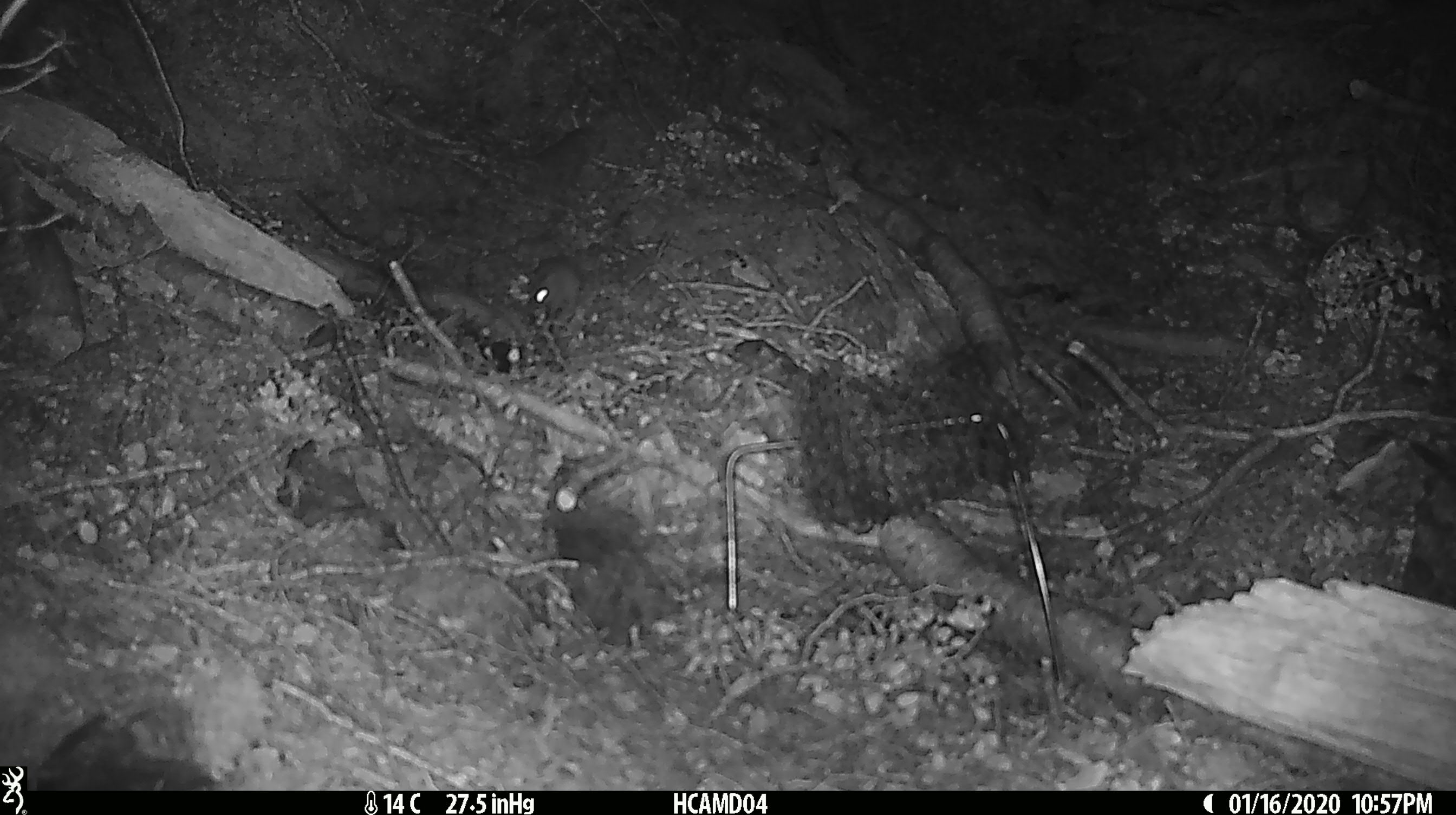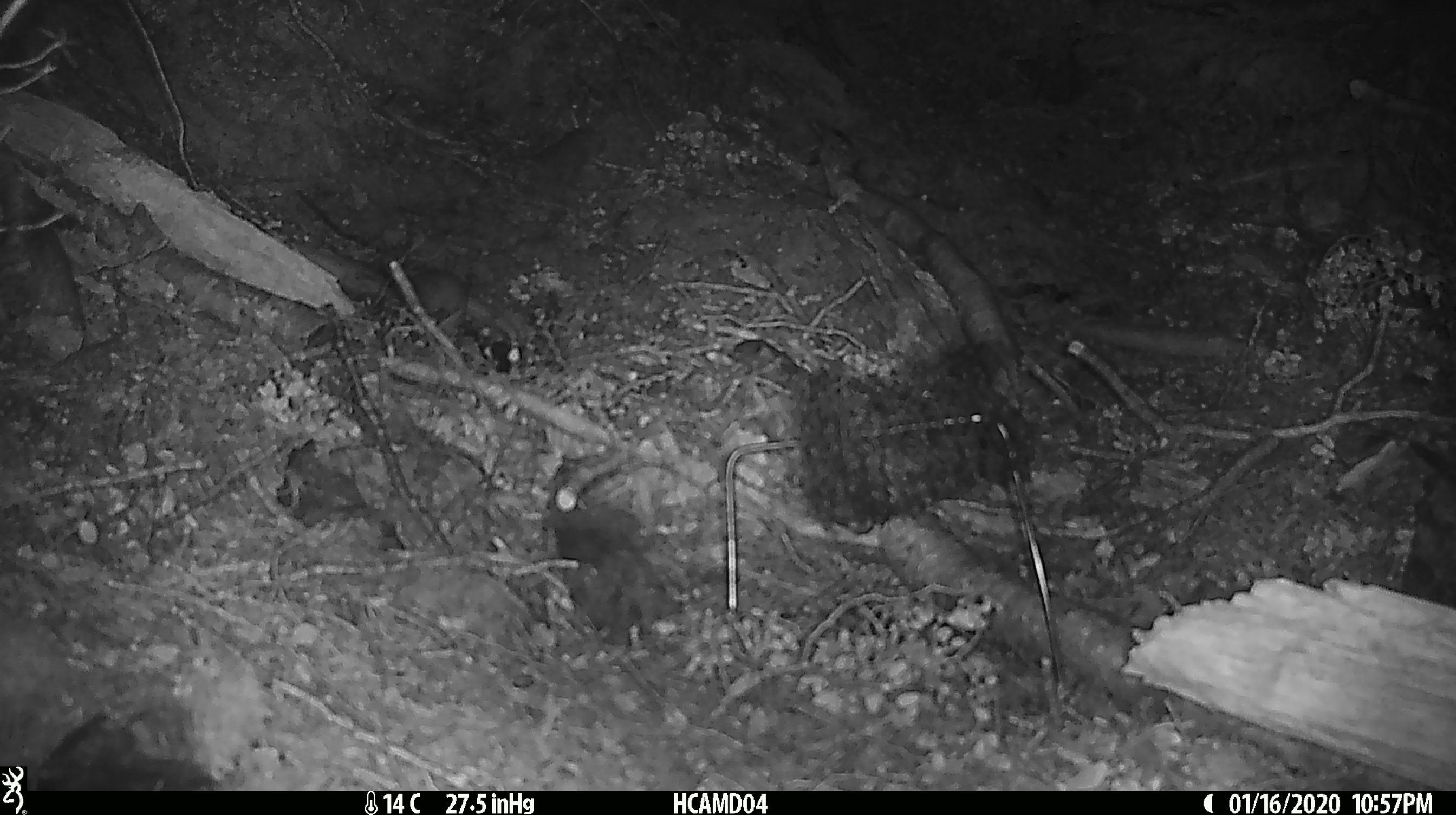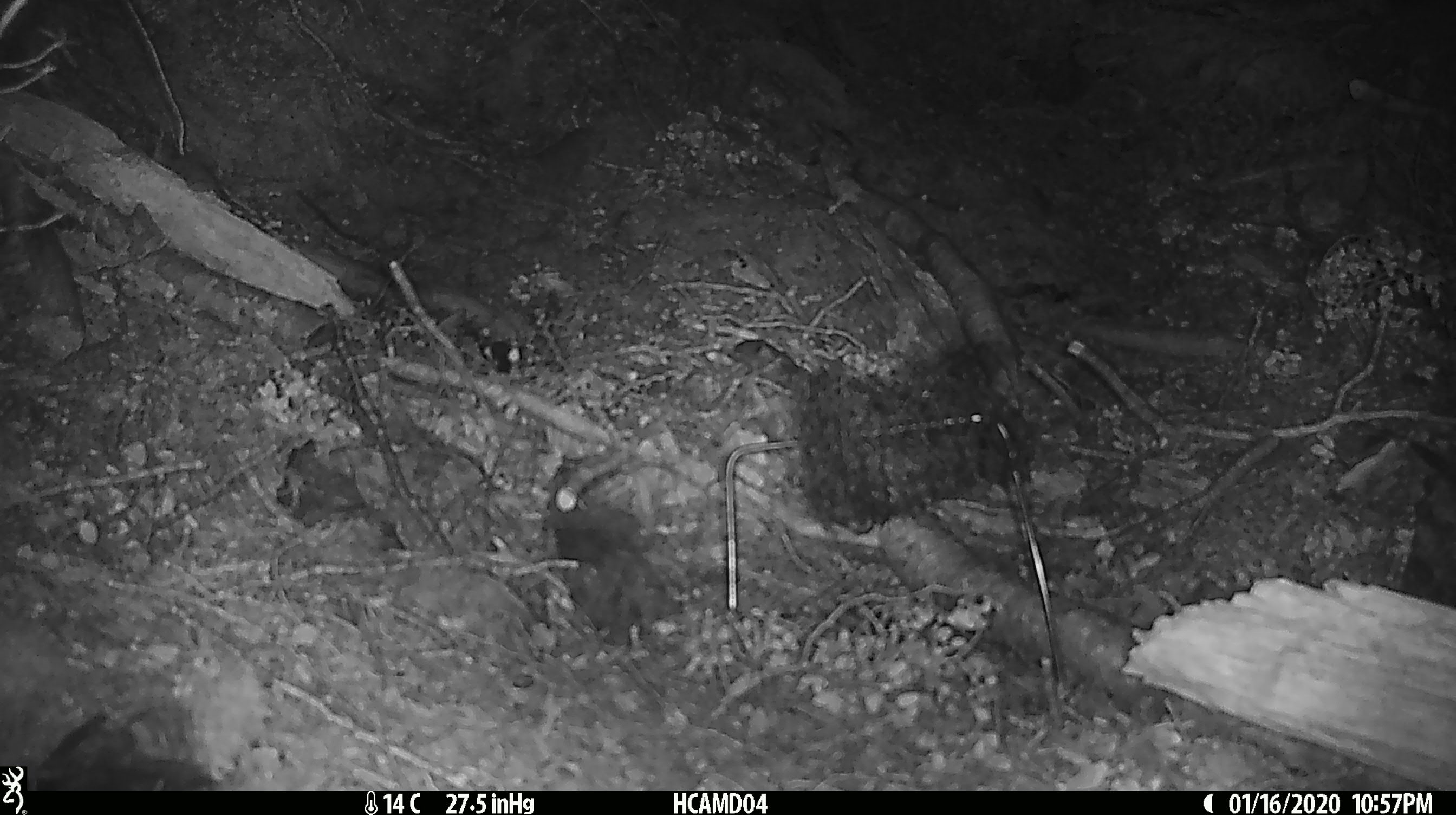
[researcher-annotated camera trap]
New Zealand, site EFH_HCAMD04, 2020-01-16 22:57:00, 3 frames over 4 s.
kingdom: Animalia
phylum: Chordata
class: Mammalia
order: Rodentia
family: Muridae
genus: Mus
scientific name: Mus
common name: mouse